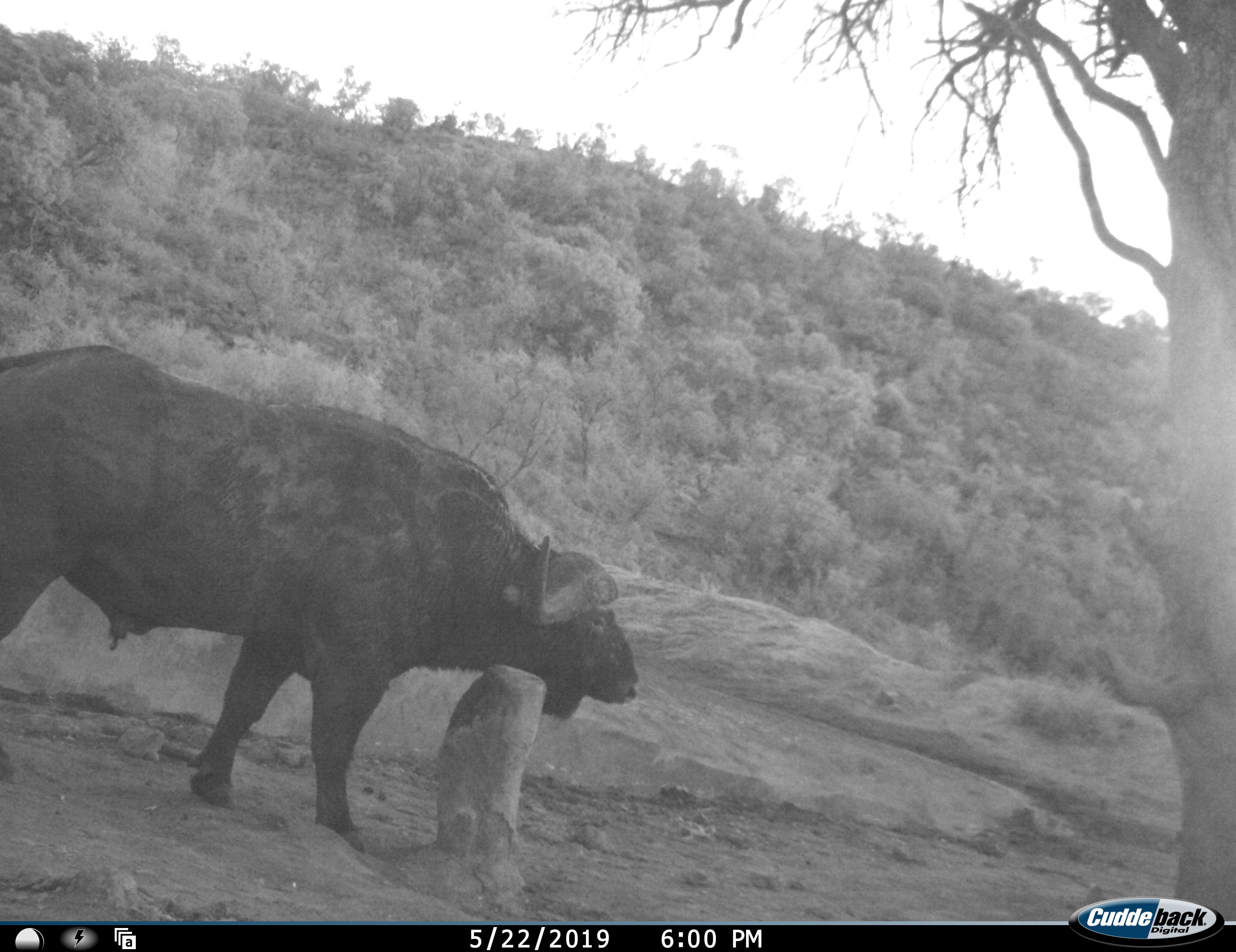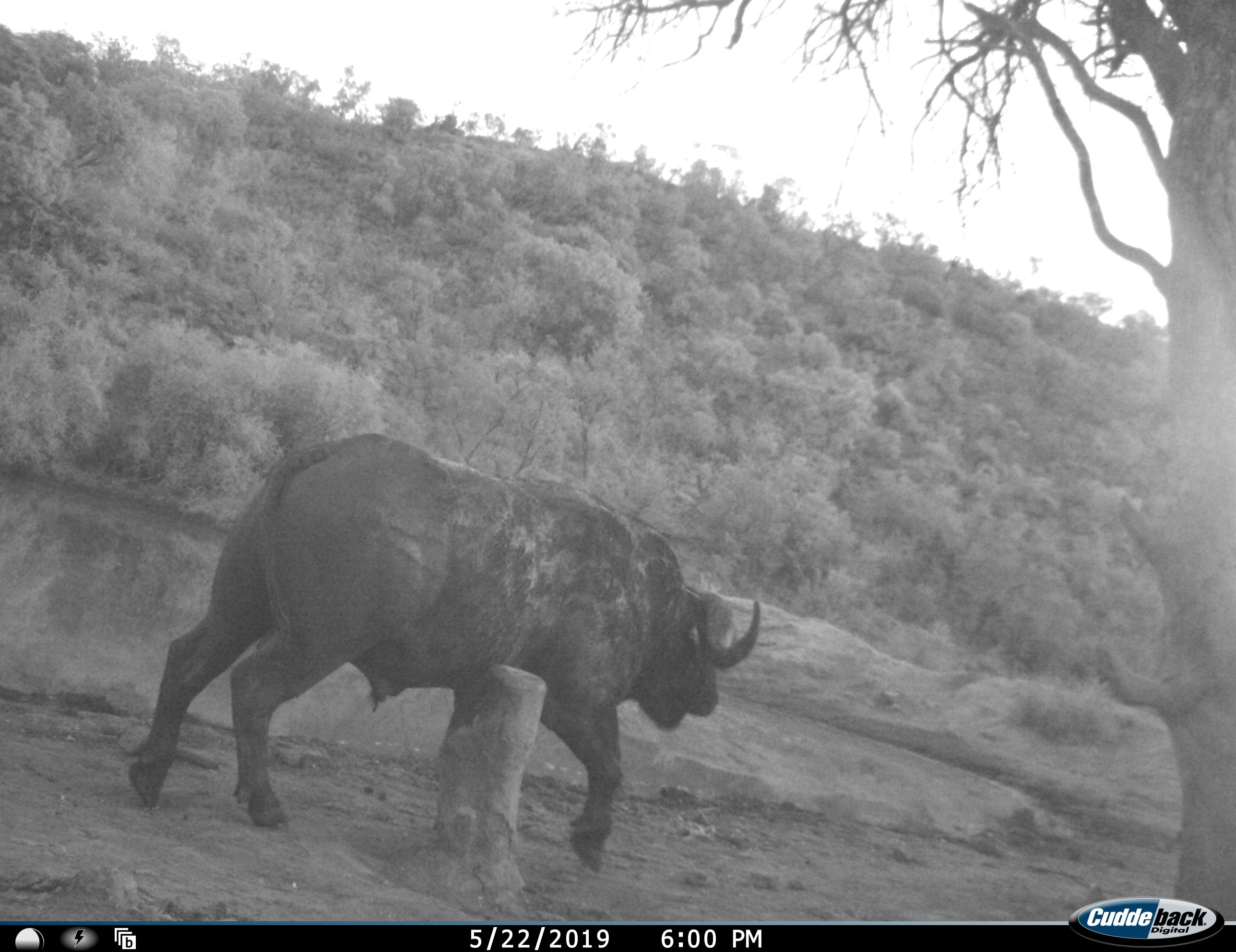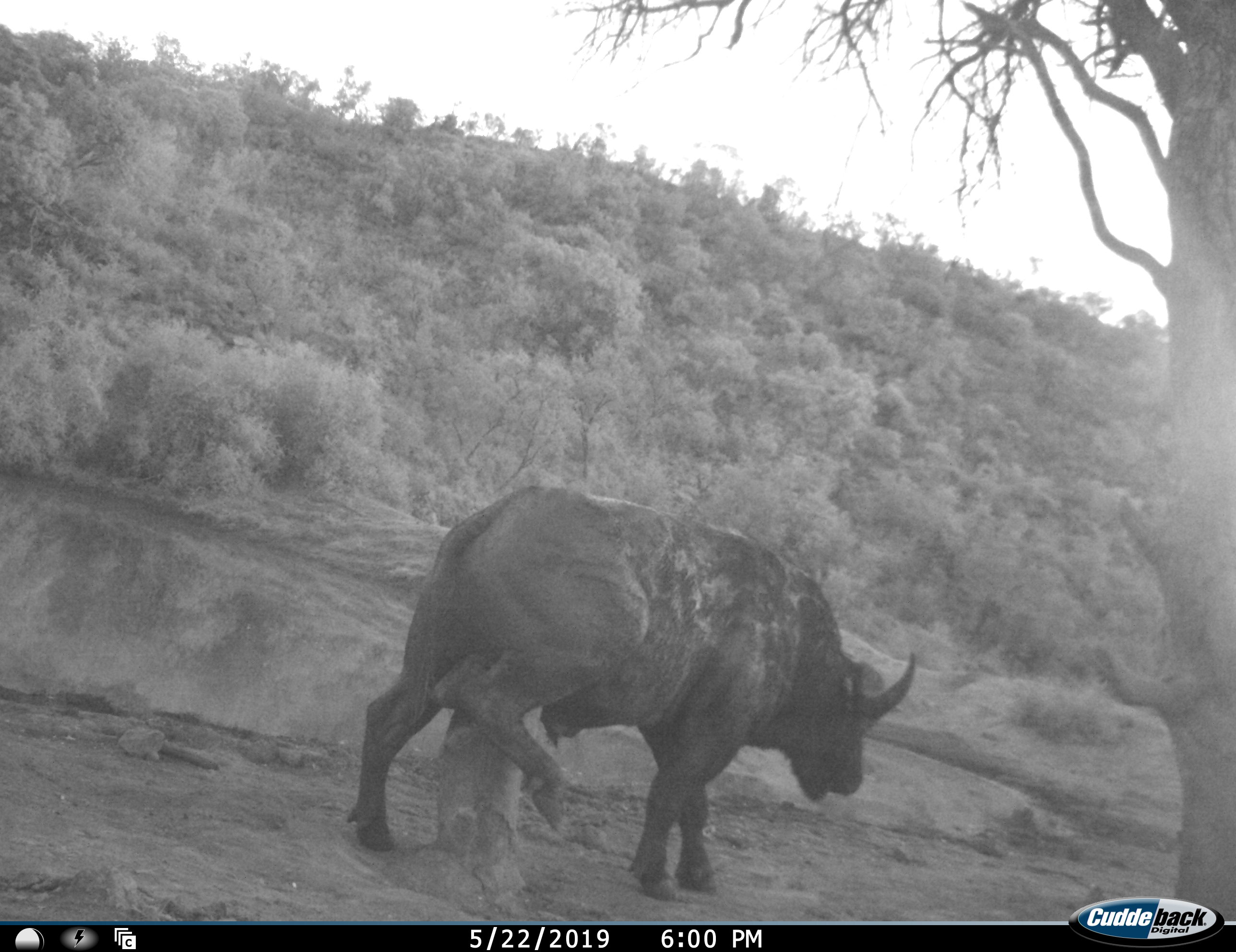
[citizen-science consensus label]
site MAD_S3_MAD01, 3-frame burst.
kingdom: Animalia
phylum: Chordata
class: Mammalia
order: Artiodactyla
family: Bovidae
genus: Syncerus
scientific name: Syncerus caffer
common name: african buffalo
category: buffalo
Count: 1.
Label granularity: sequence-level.